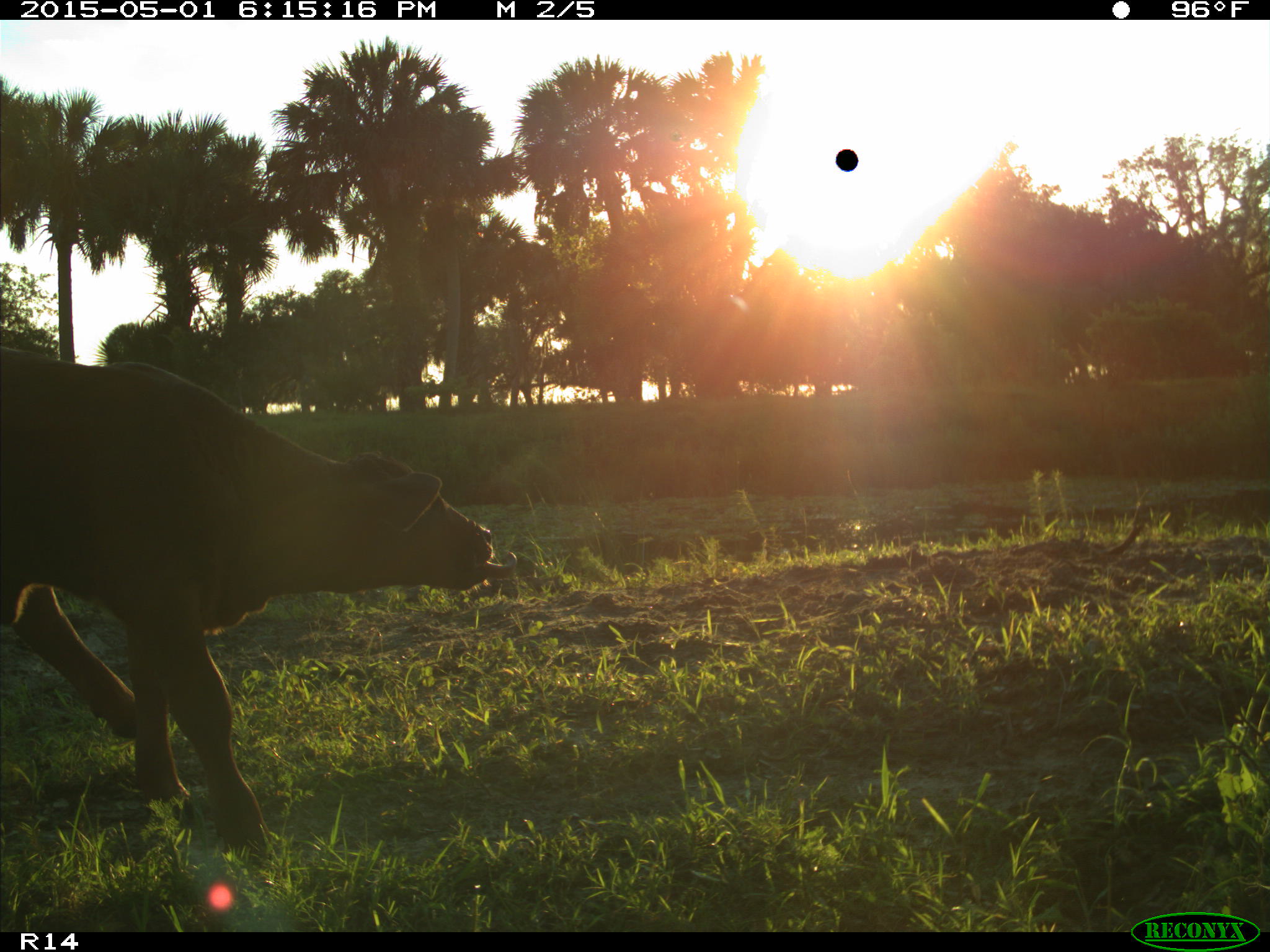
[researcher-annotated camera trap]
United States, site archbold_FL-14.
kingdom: Animalia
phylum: Chordata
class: Mammalia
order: Artiodactyla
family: Bovidae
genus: Bos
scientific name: Bos taurus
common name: domestic cow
Bos taurus (domestic cow).